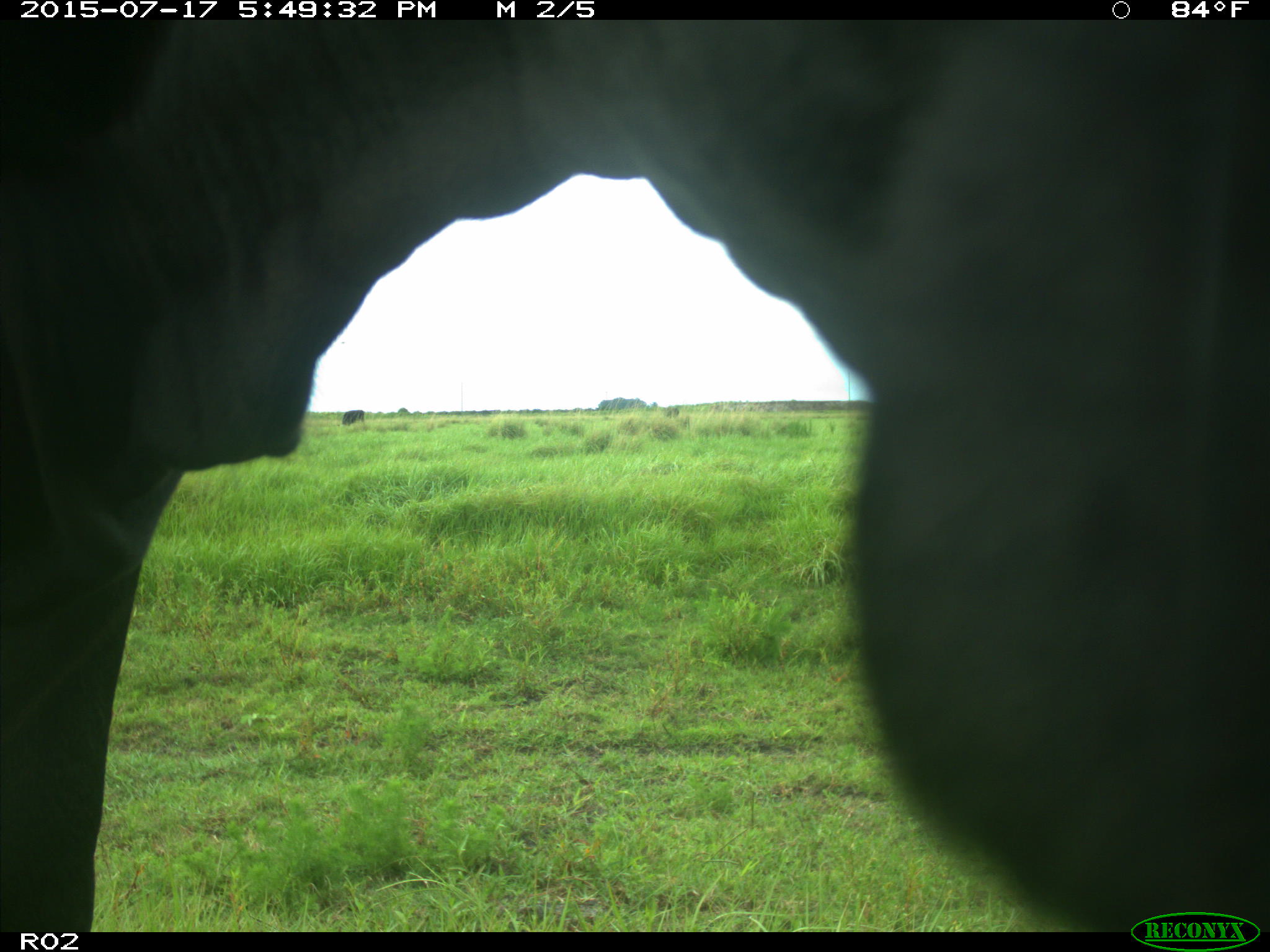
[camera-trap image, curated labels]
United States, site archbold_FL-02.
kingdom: Animalia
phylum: Chordata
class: Mammalia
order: Artiodactyla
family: Bovidae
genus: Bos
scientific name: Bos taurus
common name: domestic cow